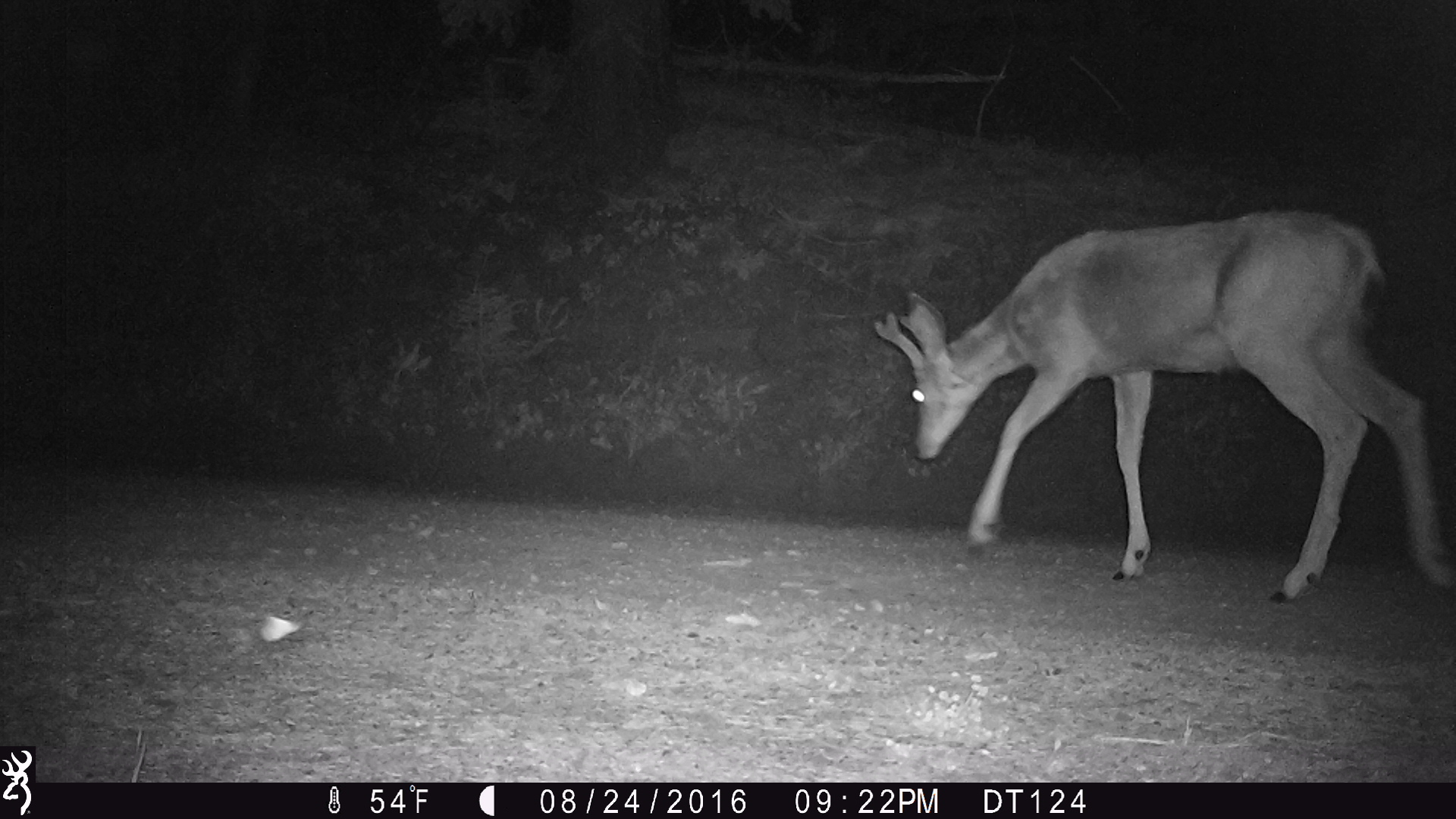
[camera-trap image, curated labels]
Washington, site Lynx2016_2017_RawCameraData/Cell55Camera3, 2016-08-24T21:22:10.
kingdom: Animalia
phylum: Chordata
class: Mammalia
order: Artiodactyla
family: Cervidae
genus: Odocoileus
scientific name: Odocoileus hemionus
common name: mule deer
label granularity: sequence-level